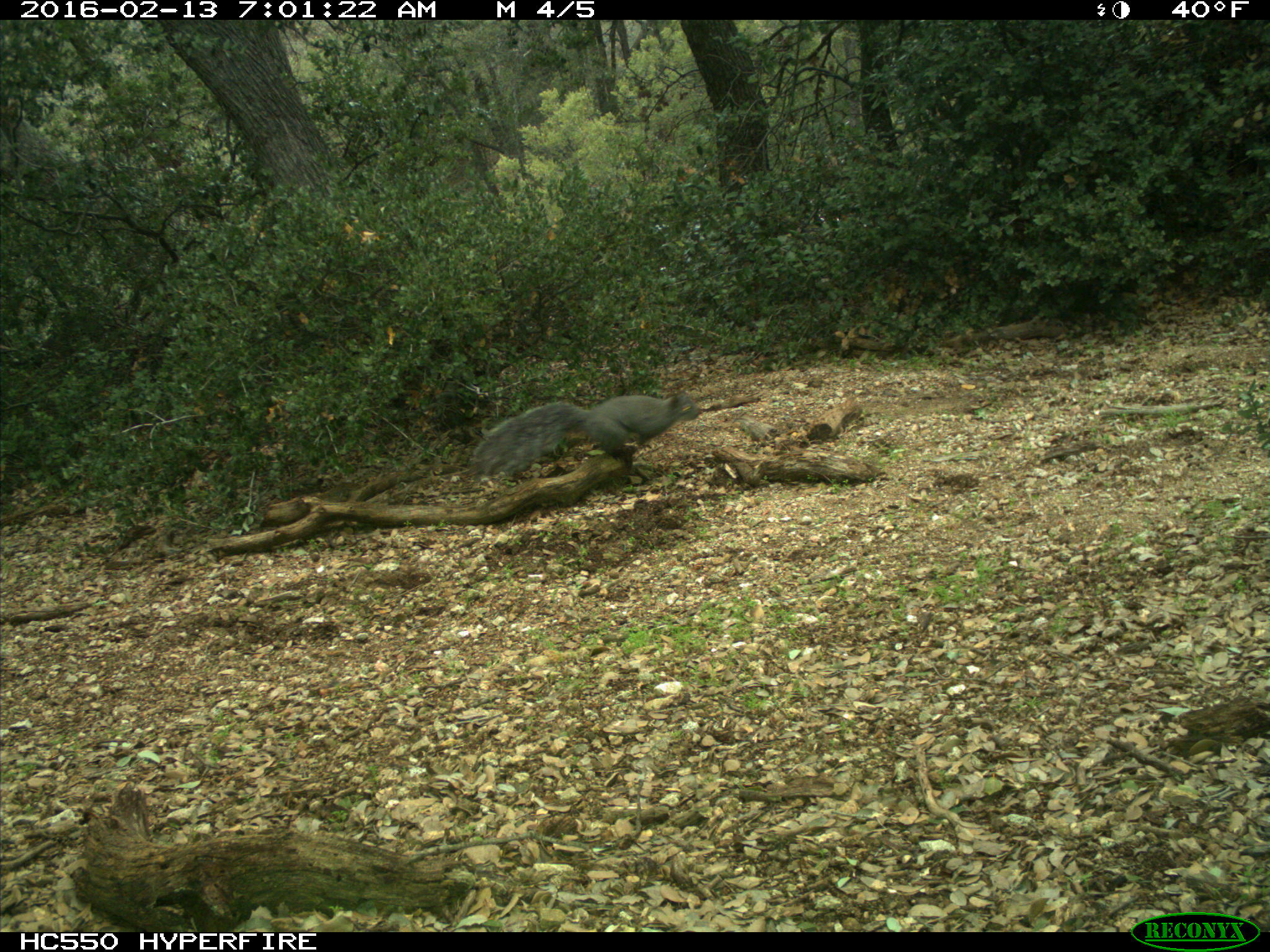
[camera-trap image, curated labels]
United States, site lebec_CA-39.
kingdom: Animalia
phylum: Chordata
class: Mammalia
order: Rodentia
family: Sciuridae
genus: Sciurus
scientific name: Sciurus carolinensis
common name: eastern gray squirrel